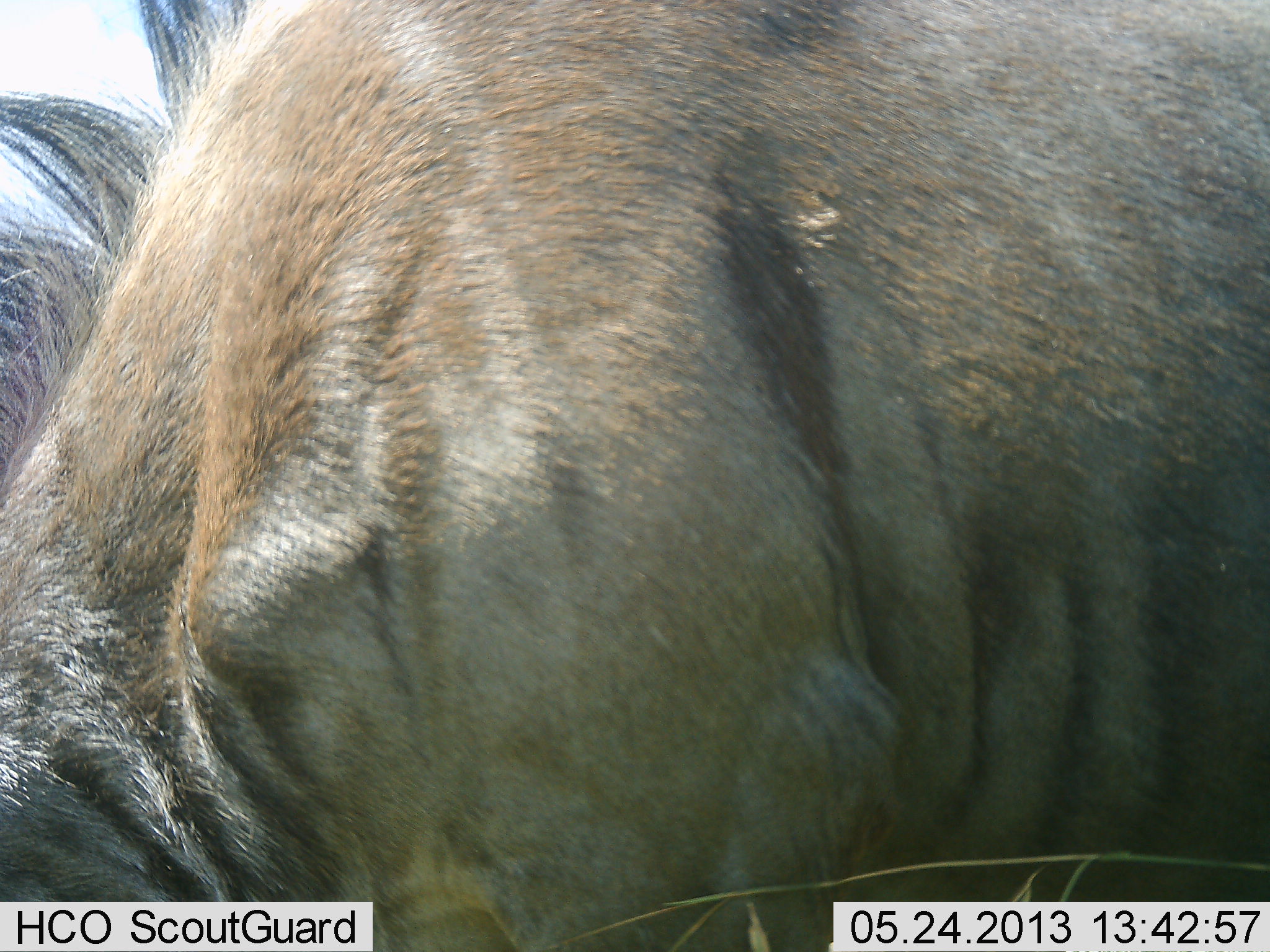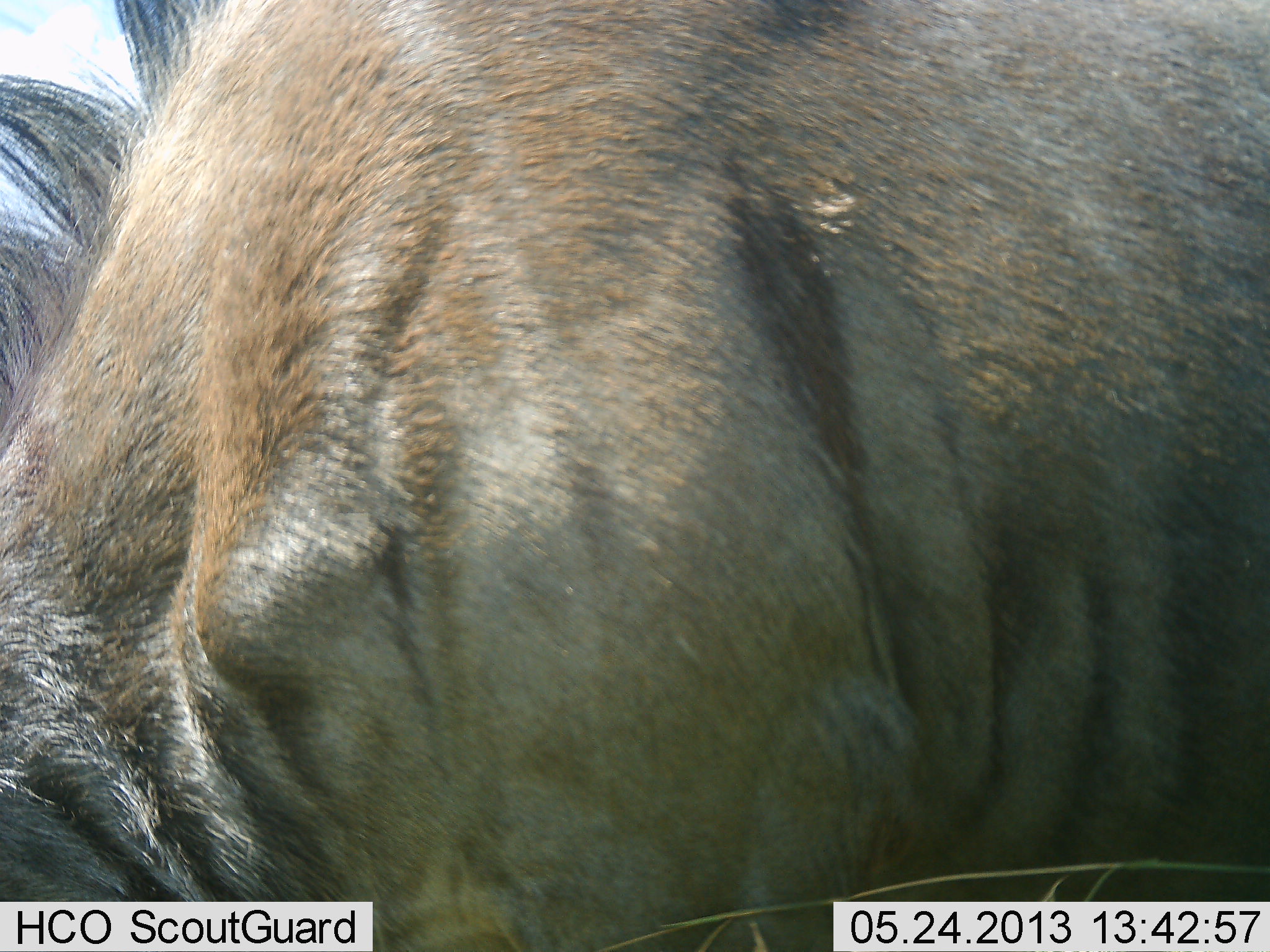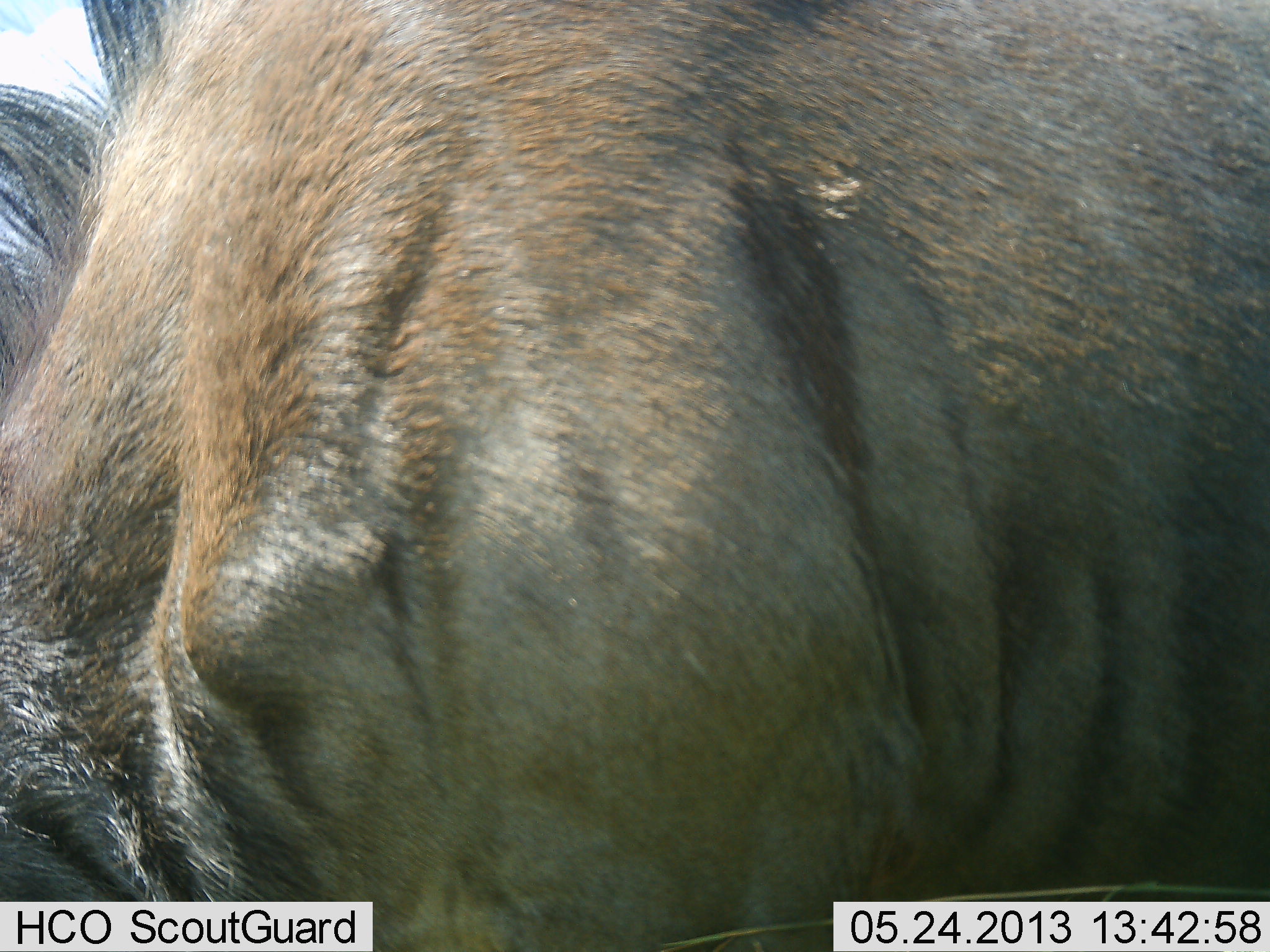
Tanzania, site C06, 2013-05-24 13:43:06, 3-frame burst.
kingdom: Animalia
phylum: Chordata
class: Mammalia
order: Artiodactyla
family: Bovidae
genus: Connochaetes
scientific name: Connochaetes taurinus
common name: blue wildebeest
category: wildebeest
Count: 1.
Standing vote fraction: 100%.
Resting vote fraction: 0%.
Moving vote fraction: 0%.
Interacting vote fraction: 0%.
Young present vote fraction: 0%.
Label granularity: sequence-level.